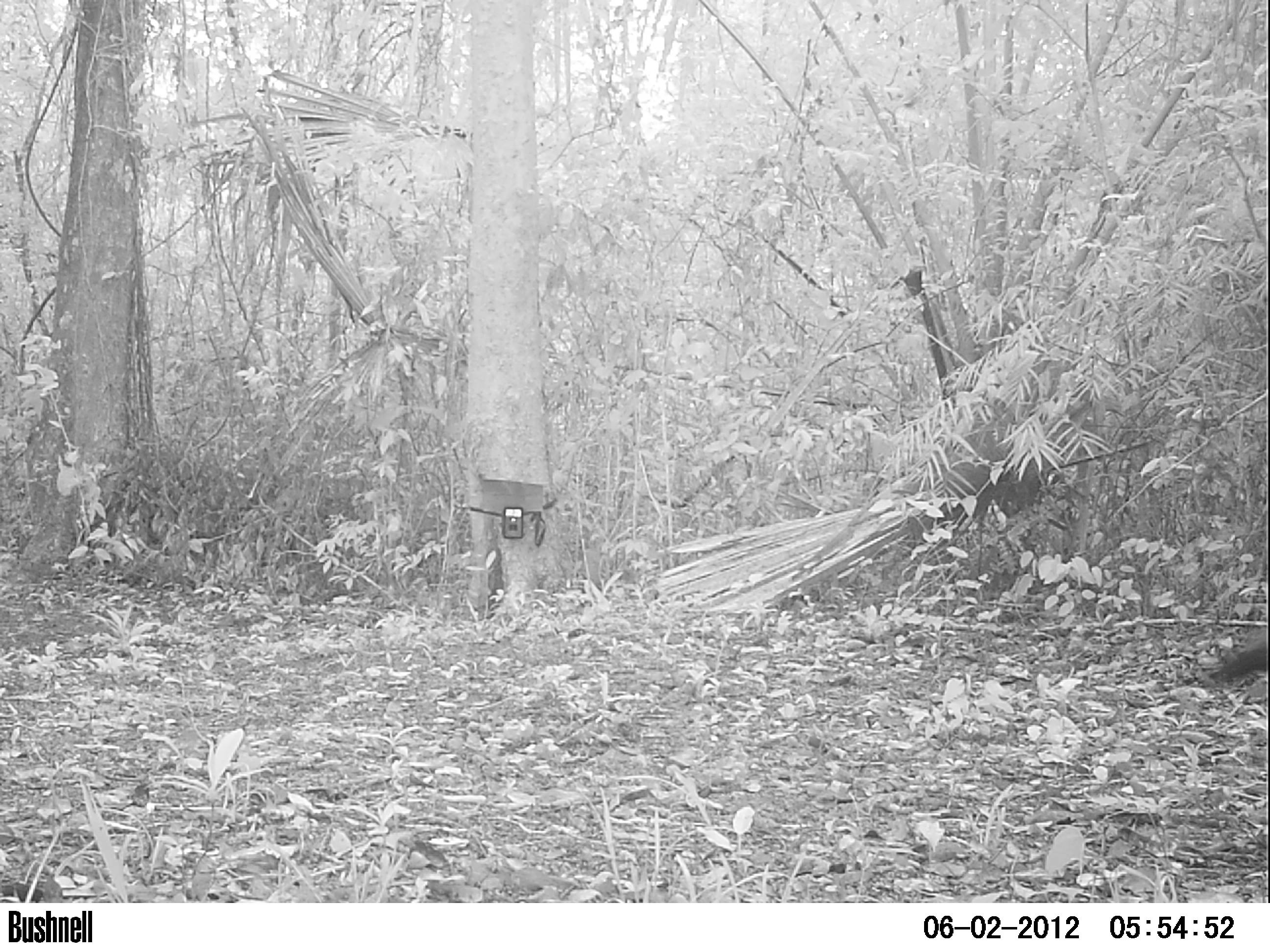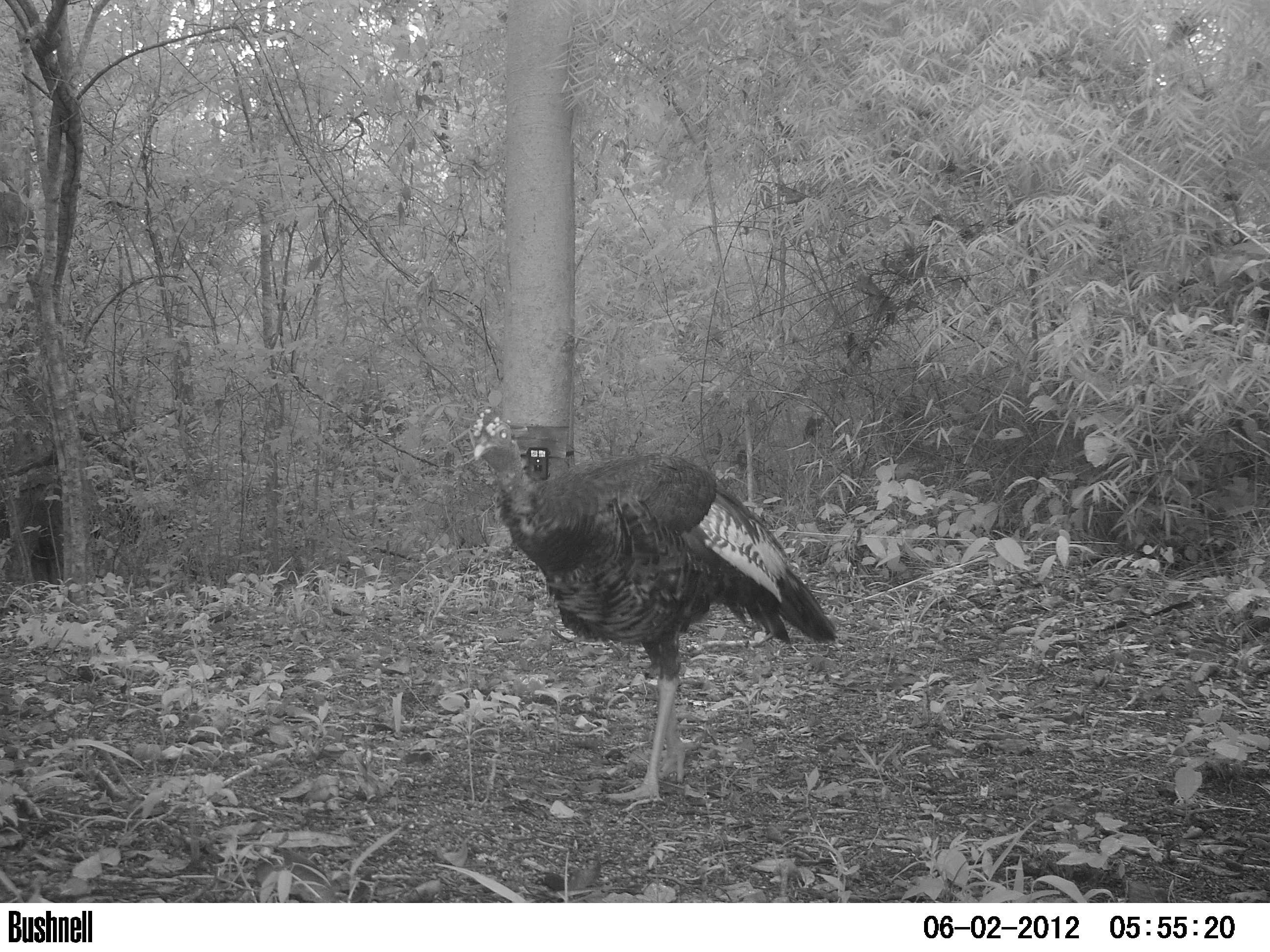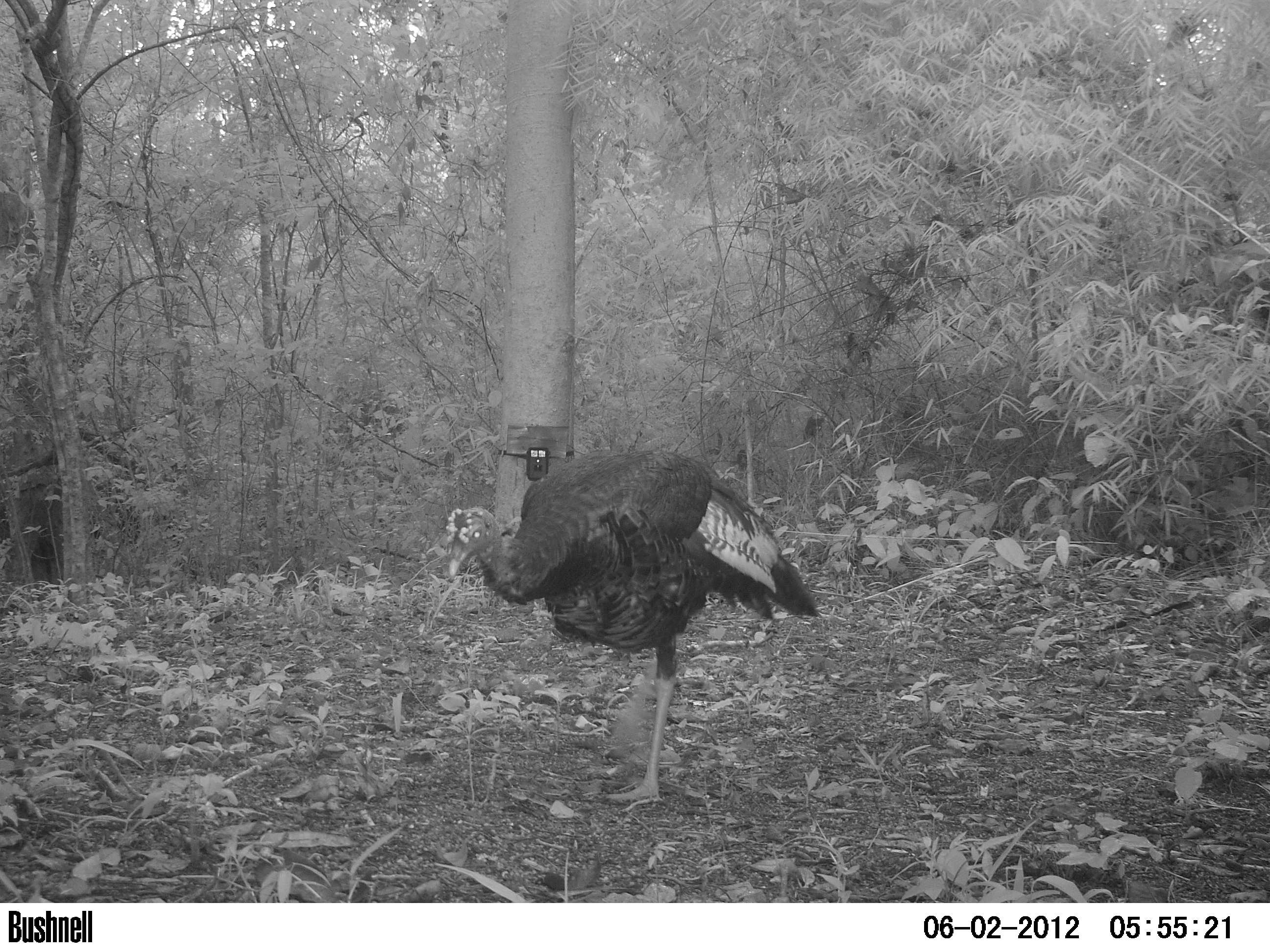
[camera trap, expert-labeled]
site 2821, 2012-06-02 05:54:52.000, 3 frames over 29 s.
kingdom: Animalia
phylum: Chordata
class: Aves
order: Galliformes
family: Phasianidae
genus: Meleagris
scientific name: Meleagris ocellata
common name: ocellated turkey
Meleagris ocellata (ocellated turkey), count 1, age adult.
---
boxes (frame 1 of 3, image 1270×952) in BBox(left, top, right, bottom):
meleagris ocellata: BBox(1205, 630, 1267, 684)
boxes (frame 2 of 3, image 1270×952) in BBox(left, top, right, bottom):
meleagris ocellata: BBox(471, 407, 839, 812)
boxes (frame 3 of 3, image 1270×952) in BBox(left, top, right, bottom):
meleagris ocellata: BBox(443, 446, 822, 812)